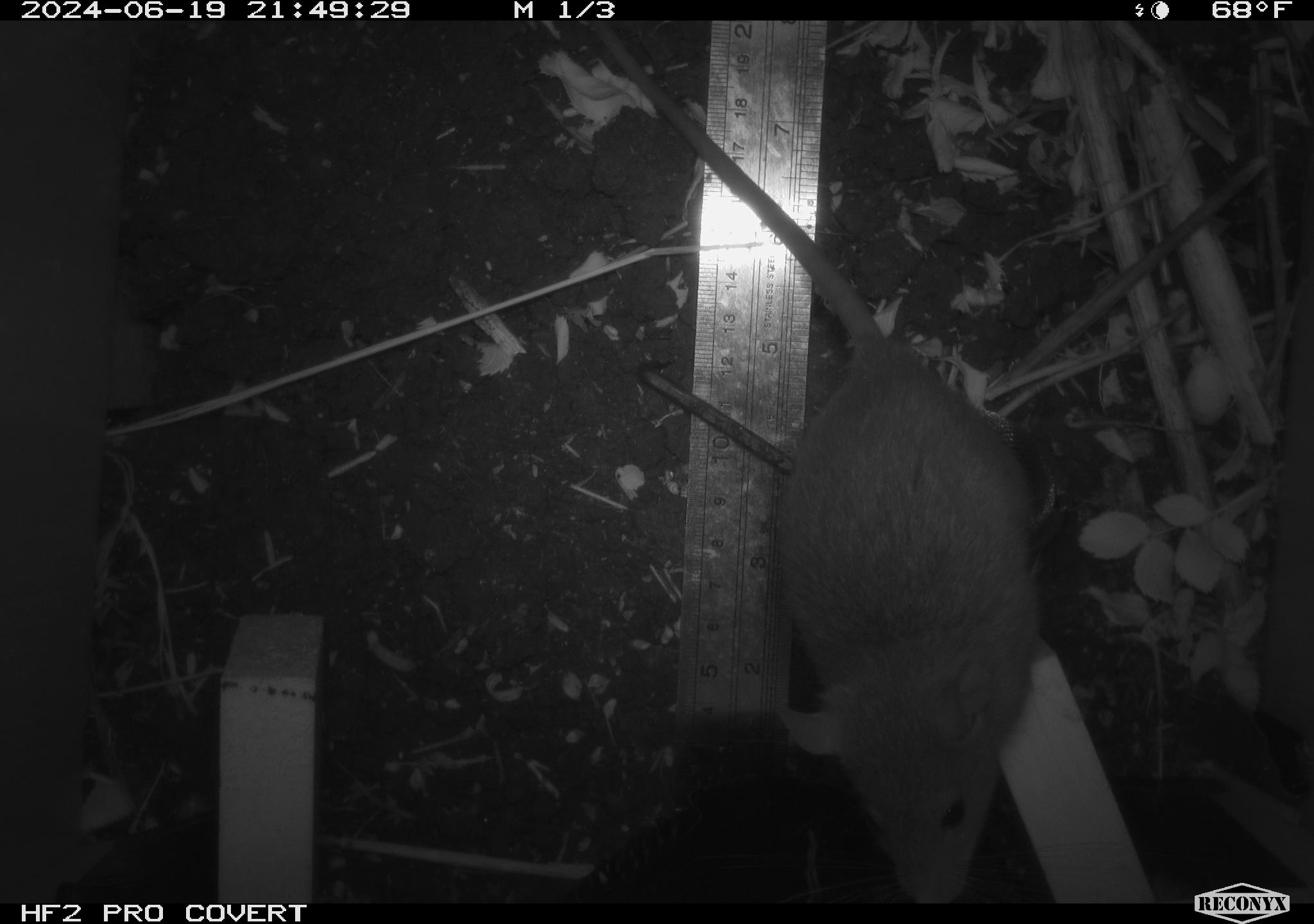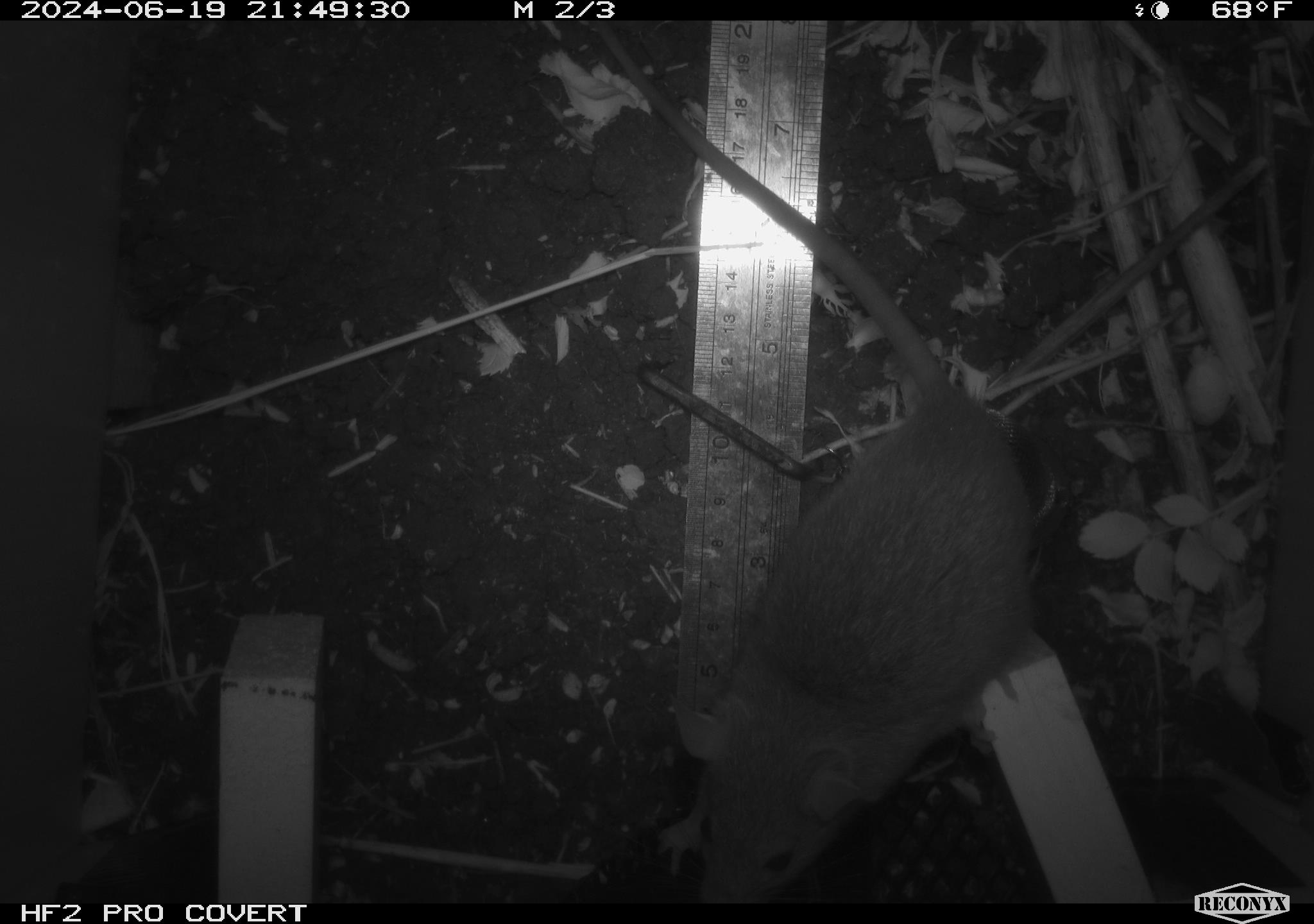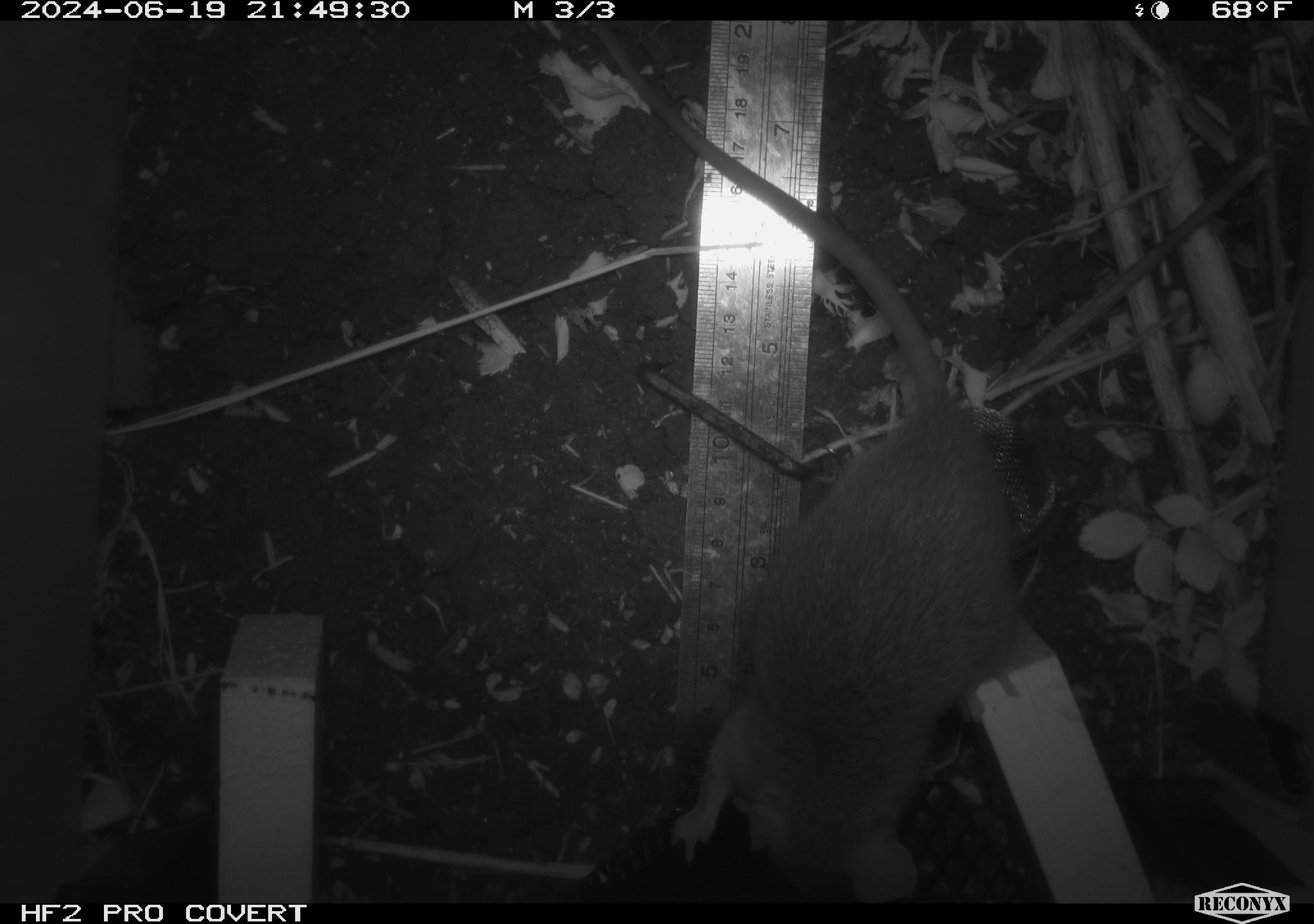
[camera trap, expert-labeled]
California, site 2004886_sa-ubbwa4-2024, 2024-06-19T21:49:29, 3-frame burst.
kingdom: Animalia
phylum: Chordata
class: Mammalia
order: Rodentia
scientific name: Rodentia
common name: woodrat or rat or mouse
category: woodrat or rat or mouse species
Woodrat or rat or mouse species (woodrat or rat or mouse) (Rodentia).